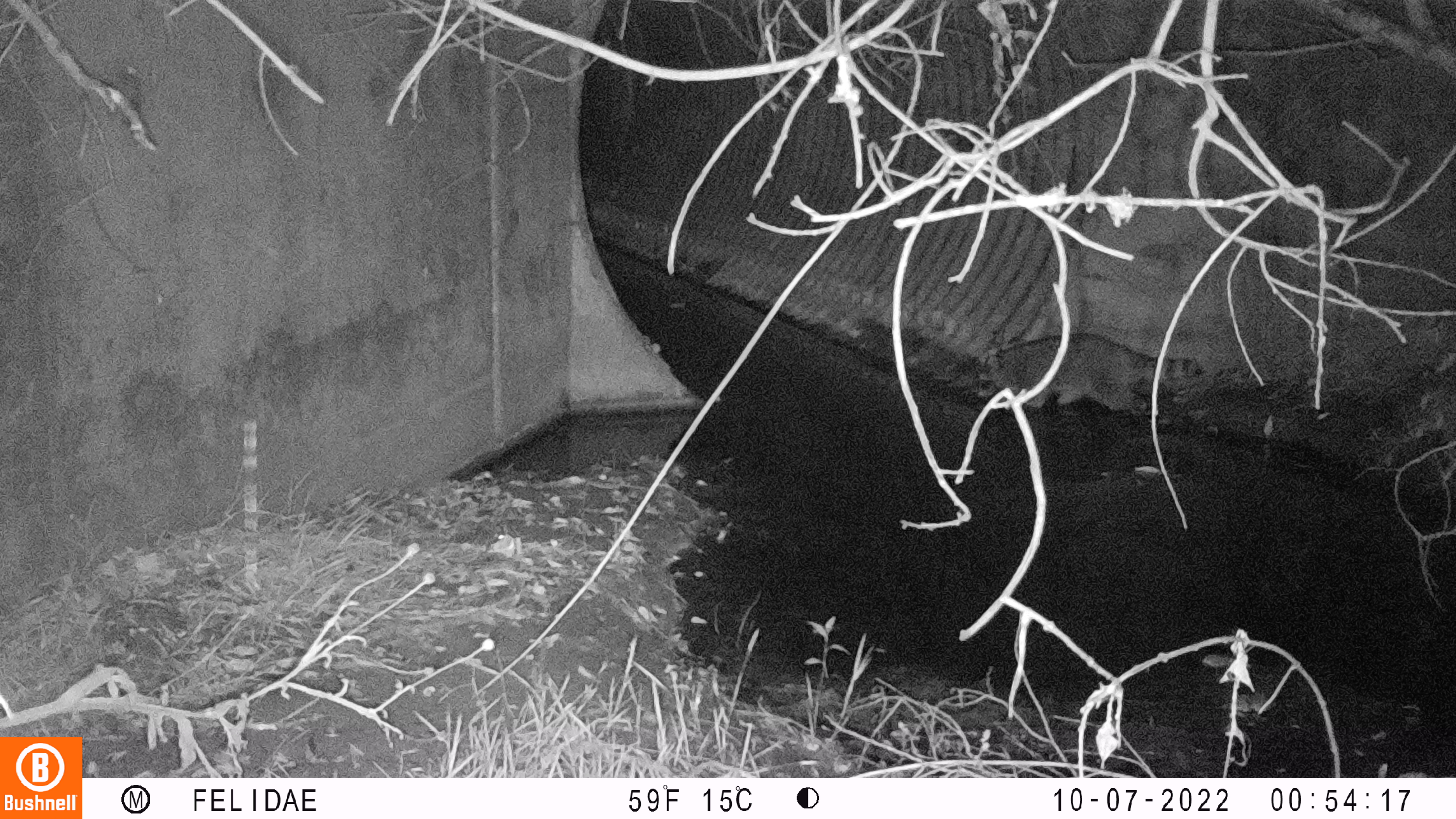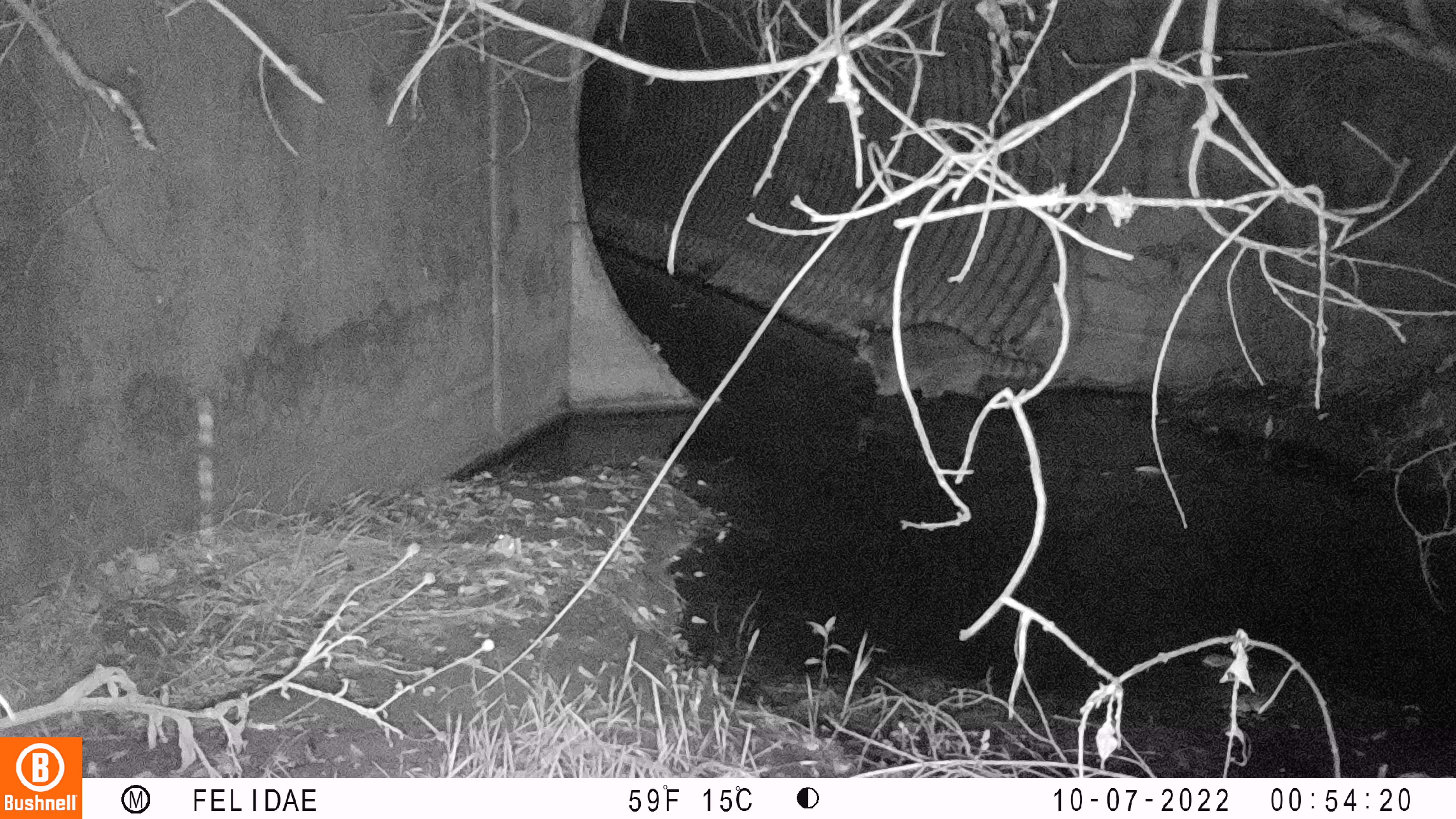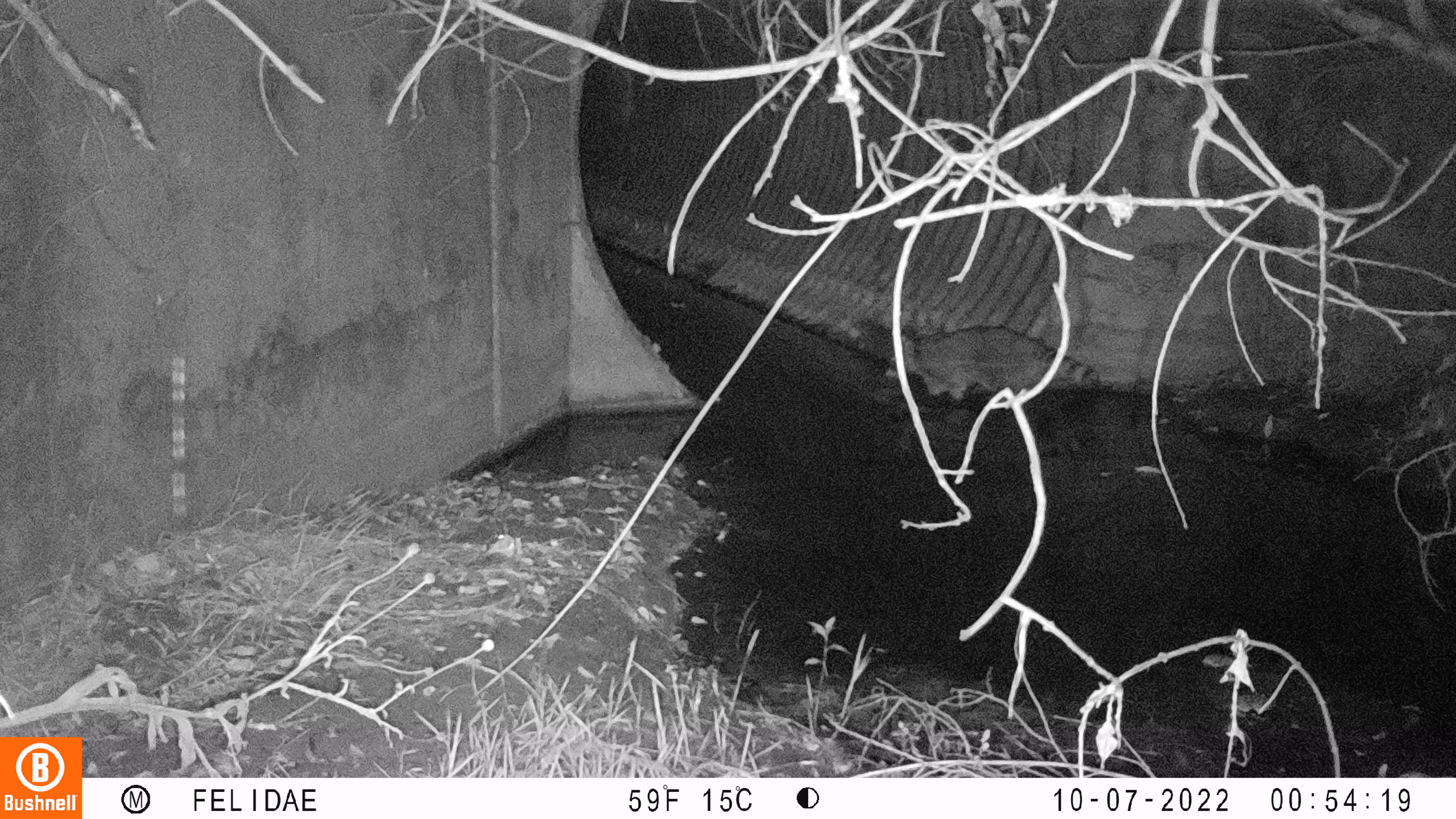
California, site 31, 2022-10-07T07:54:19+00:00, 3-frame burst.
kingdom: Animalia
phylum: Chordata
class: Mammalia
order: Carnivora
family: Procyonidae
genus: Procyon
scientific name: Procyon lotor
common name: raccoon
Raccoon (Procyon lotor).